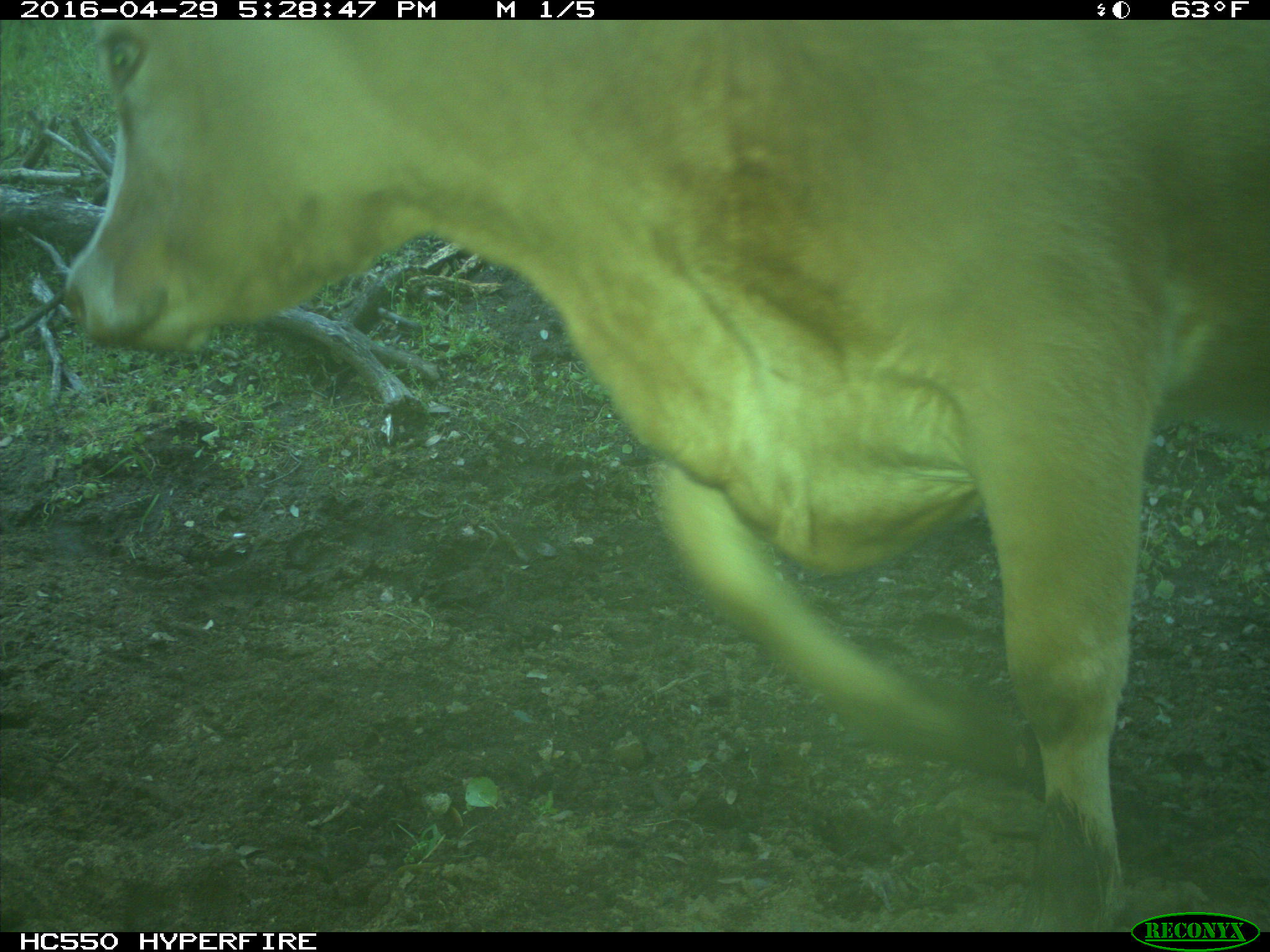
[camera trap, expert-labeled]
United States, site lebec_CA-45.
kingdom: Animalia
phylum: Chordata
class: Mammalia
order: Artiodactyla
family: Bovidae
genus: Bos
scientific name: Bos taurus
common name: domestic cow